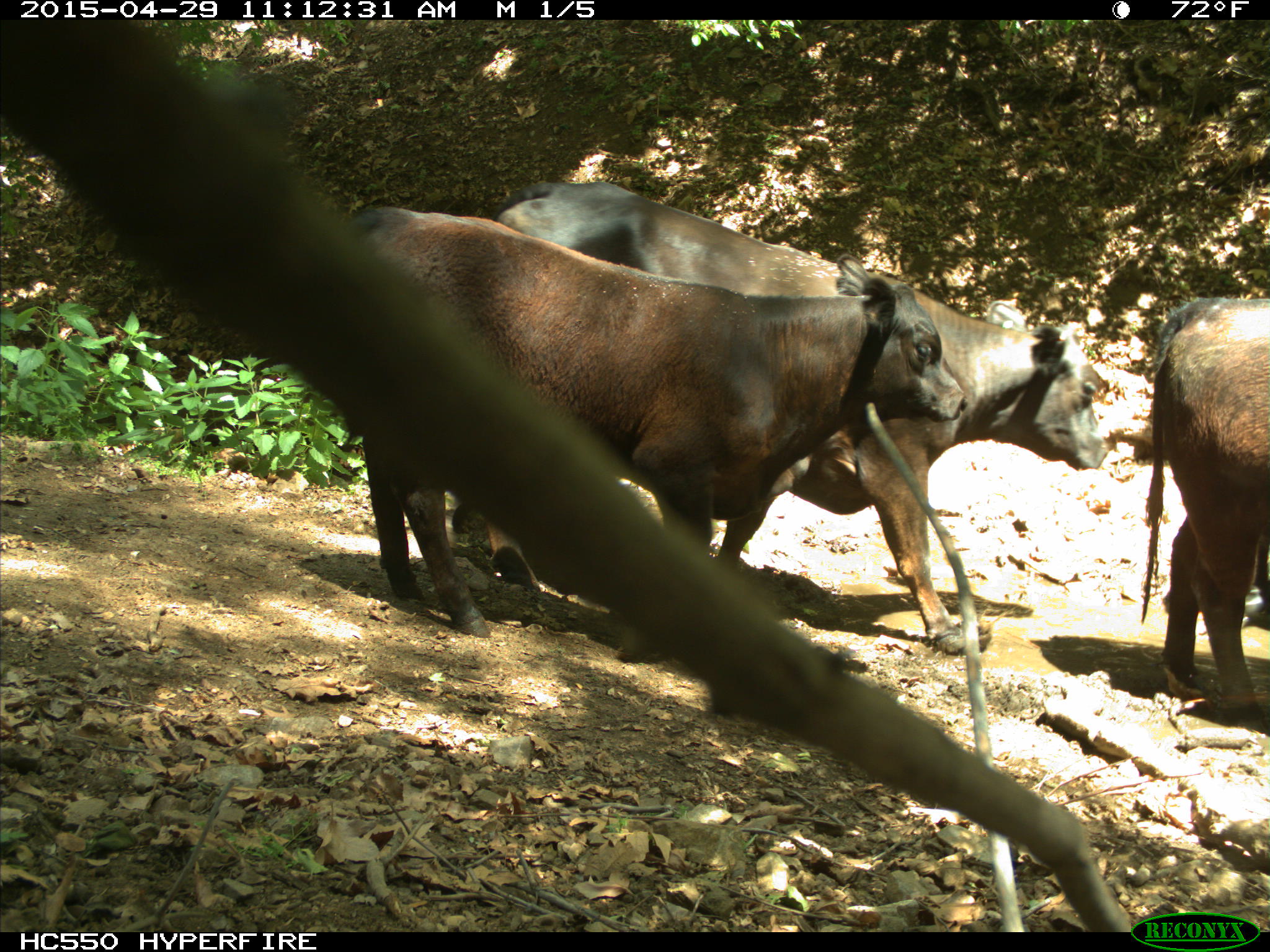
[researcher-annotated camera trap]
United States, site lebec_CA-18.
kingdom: Animalia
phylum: Chordata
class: Mammalia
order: Artiodactyla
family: Bovidae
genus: Bos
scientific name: Bos taurus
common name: domestic cow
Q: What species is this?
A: Bos taurus (domestic cow).